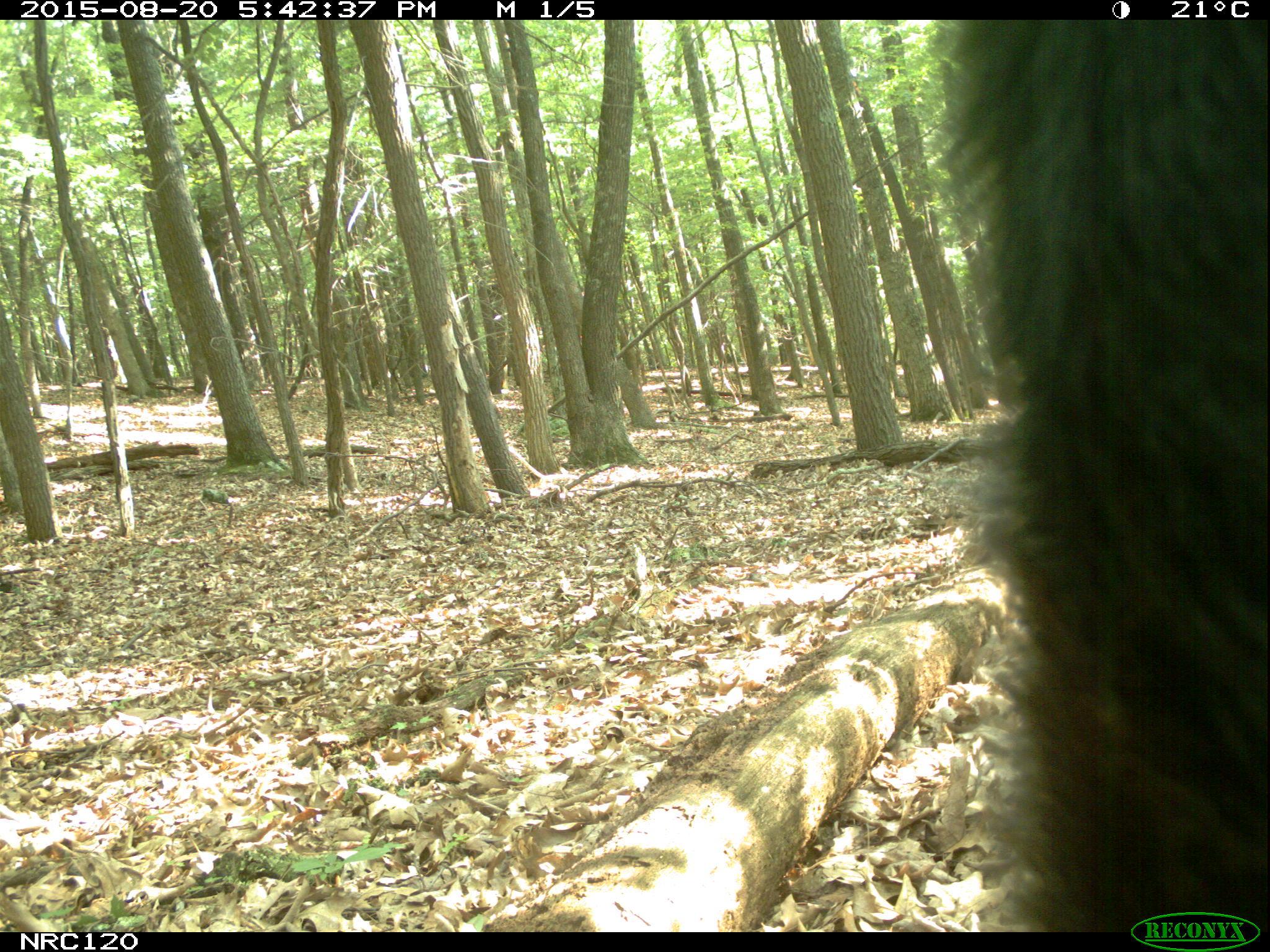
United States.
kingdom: Animalia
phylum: Chordata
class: Mammalia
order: Carnivora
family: Ursidae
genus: Ursus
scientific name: Ursus americanus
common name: american black bear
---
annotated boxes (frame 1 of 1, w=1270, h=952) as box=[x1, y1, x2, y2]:
American Black Bear: box=[942, 22, 1262, 929]